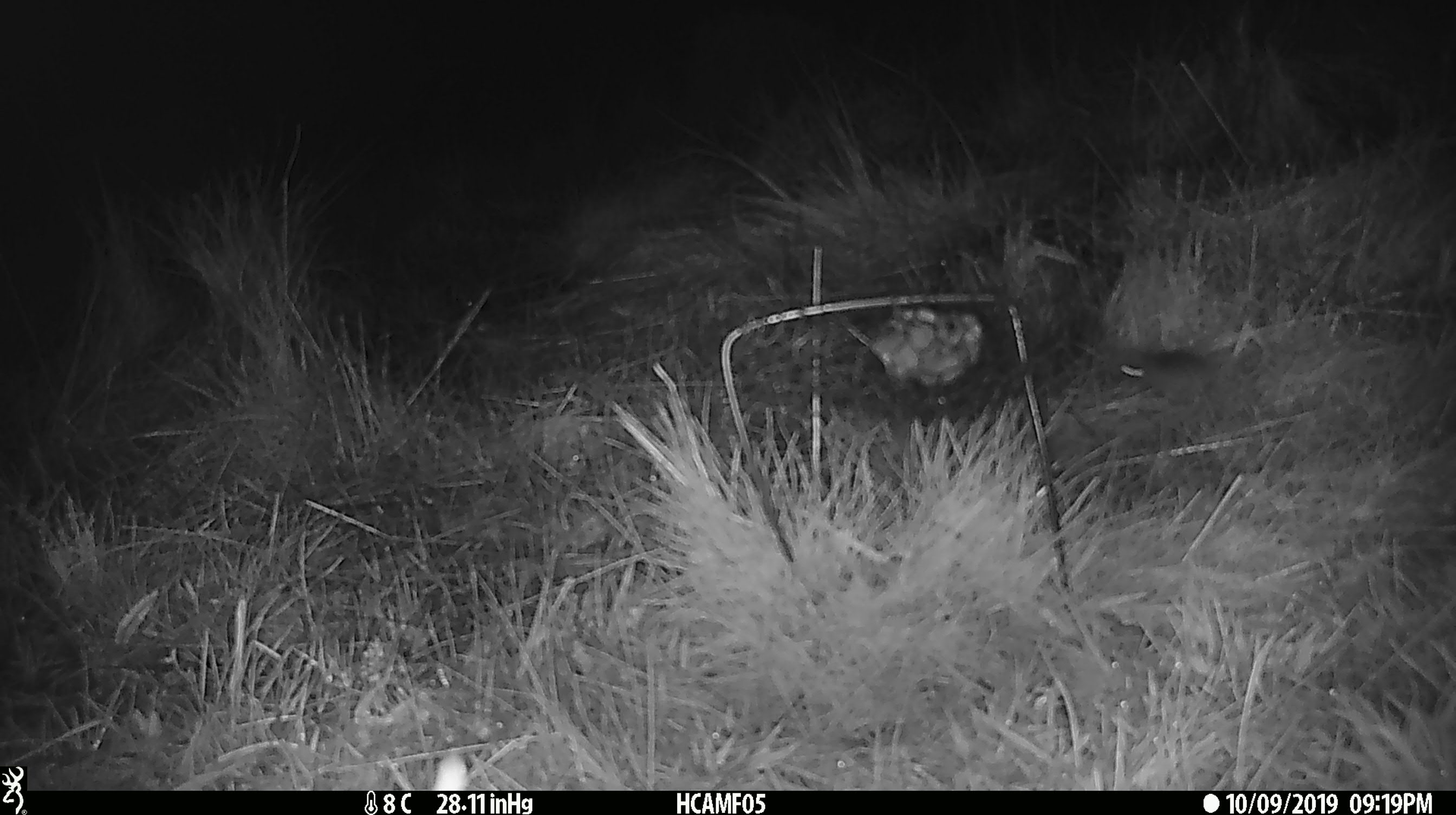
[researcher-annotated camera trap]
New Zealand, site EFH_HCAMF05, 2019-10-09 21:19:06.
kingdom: Animalia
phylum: Chordata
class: Mammalia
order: Rodentia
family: Muridae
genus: Mus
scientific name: Mus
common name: mouse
Mouse (Mus).